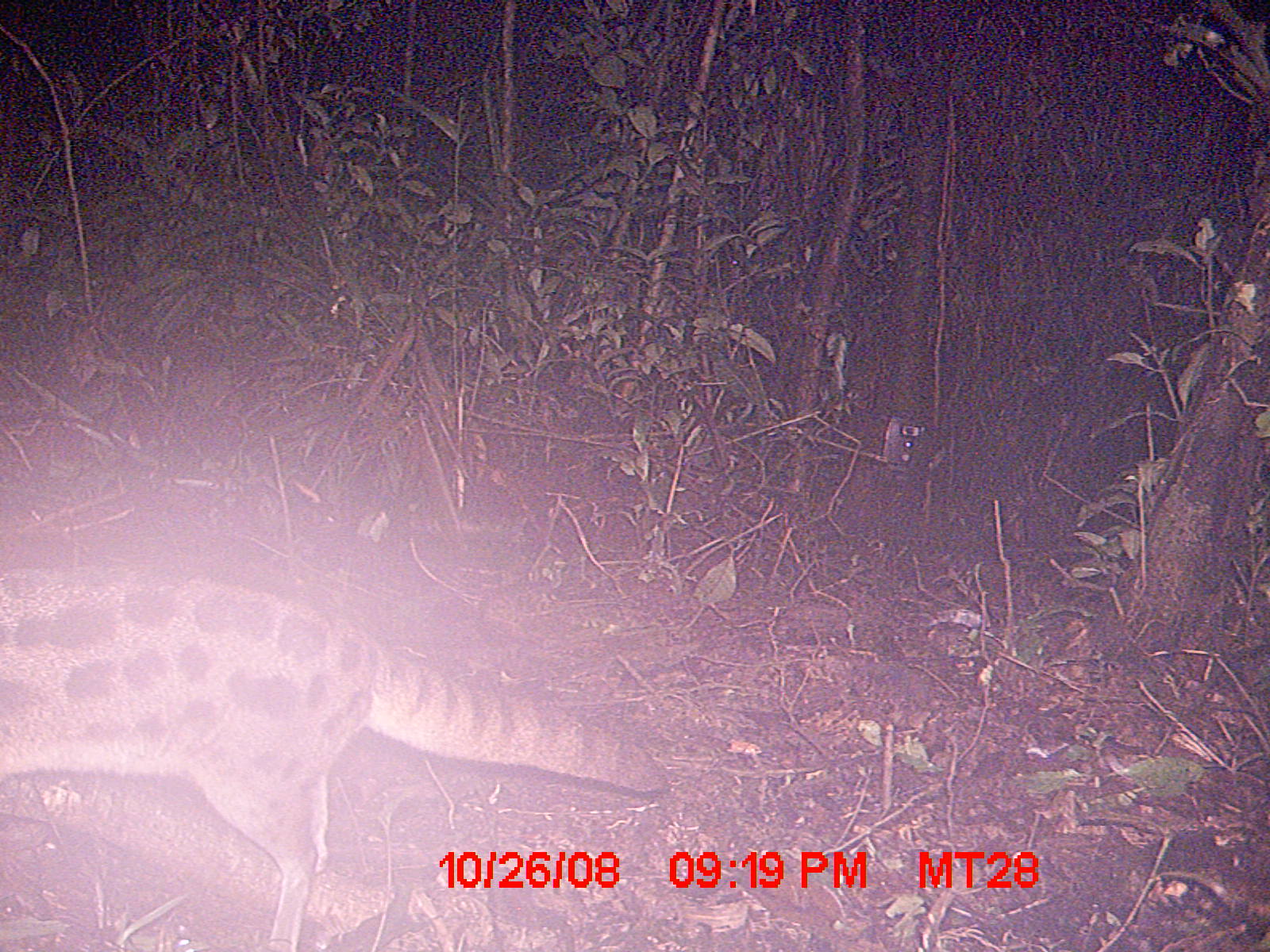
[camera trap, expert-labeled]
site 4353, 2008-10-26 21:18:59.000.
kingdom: Animalia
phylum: Chordata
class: Aves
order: Cuculiformes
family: Cuculidae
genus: Coua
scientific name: Coua serriana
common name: red-breasted coua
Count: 3.